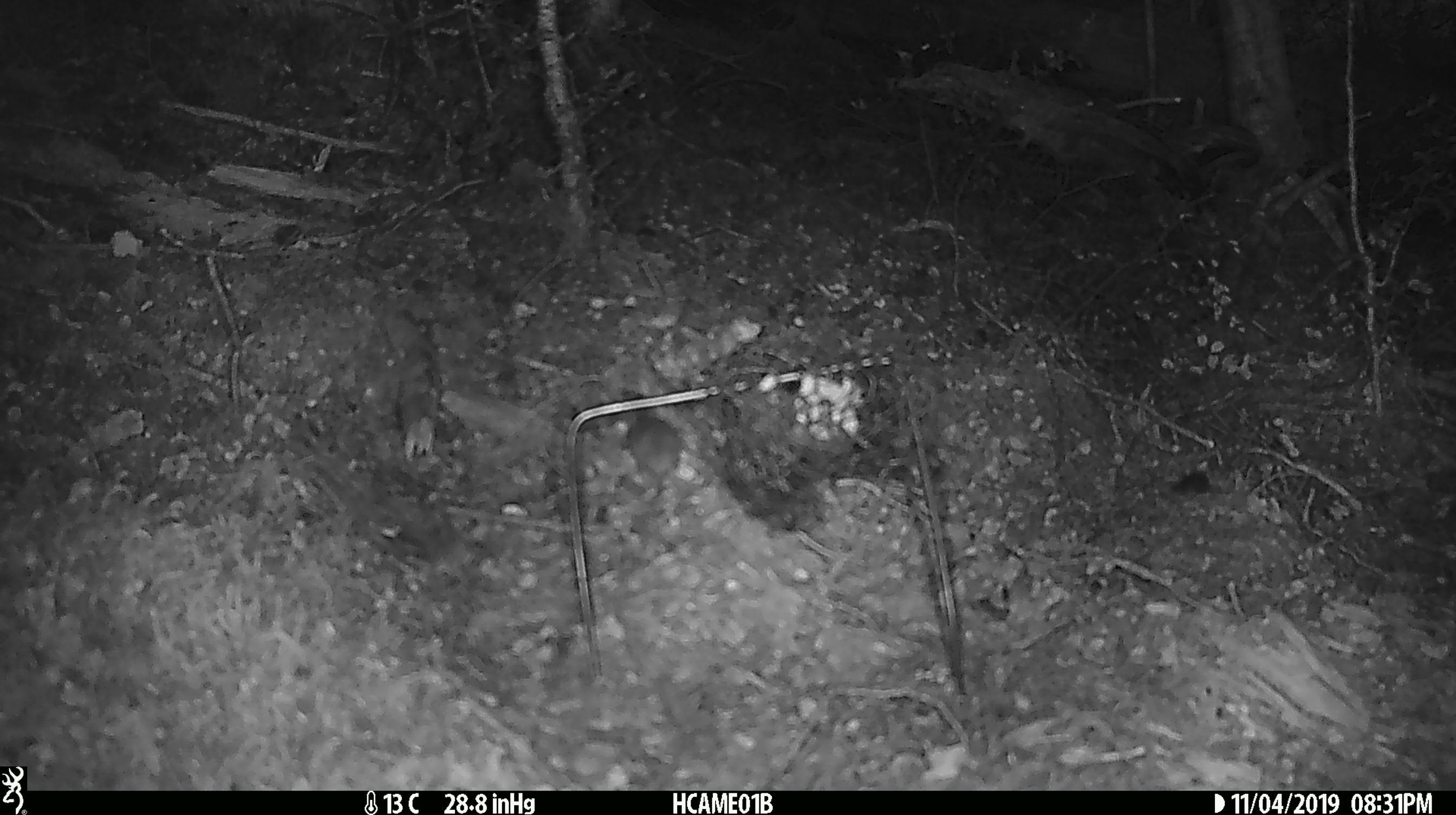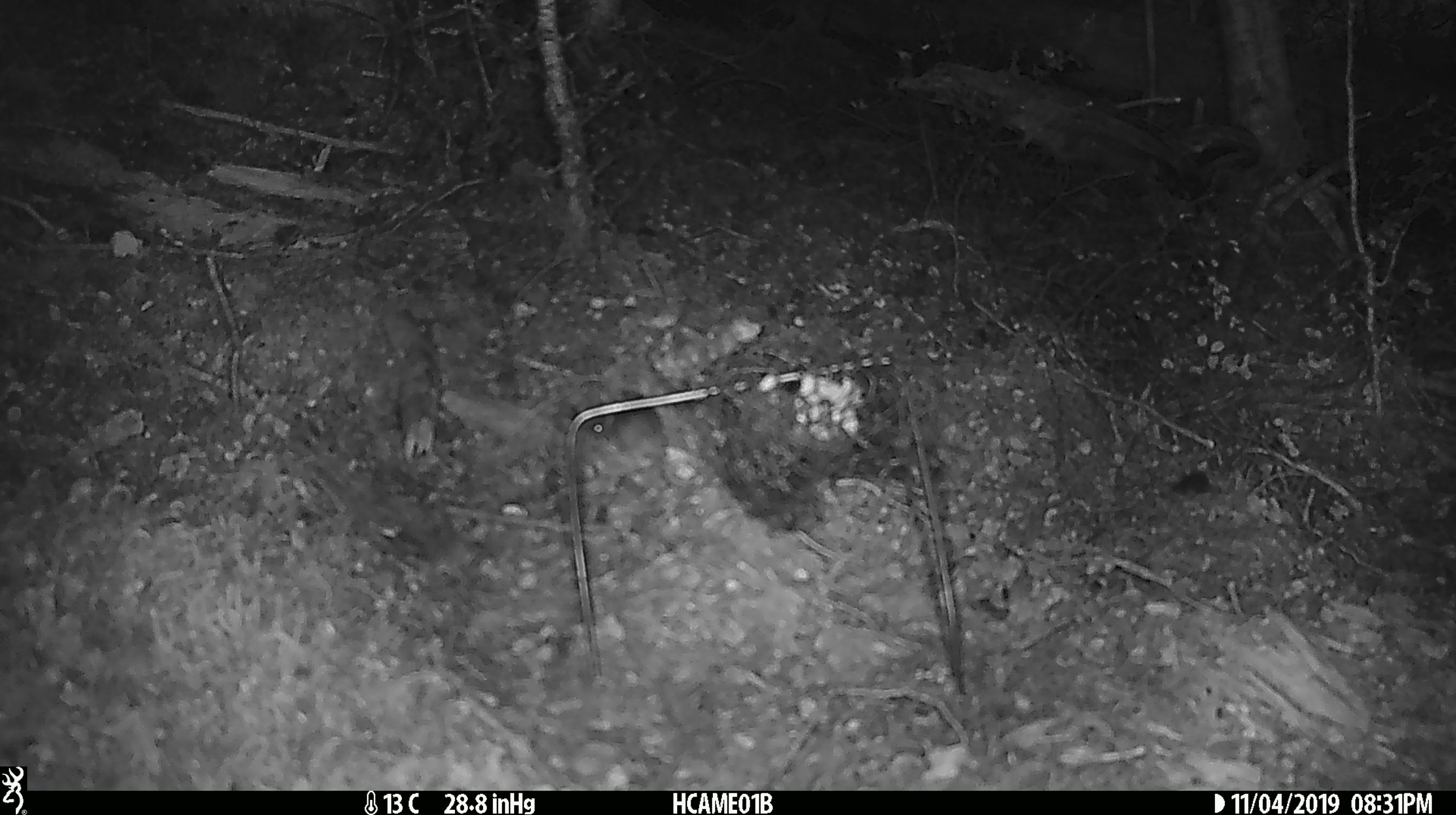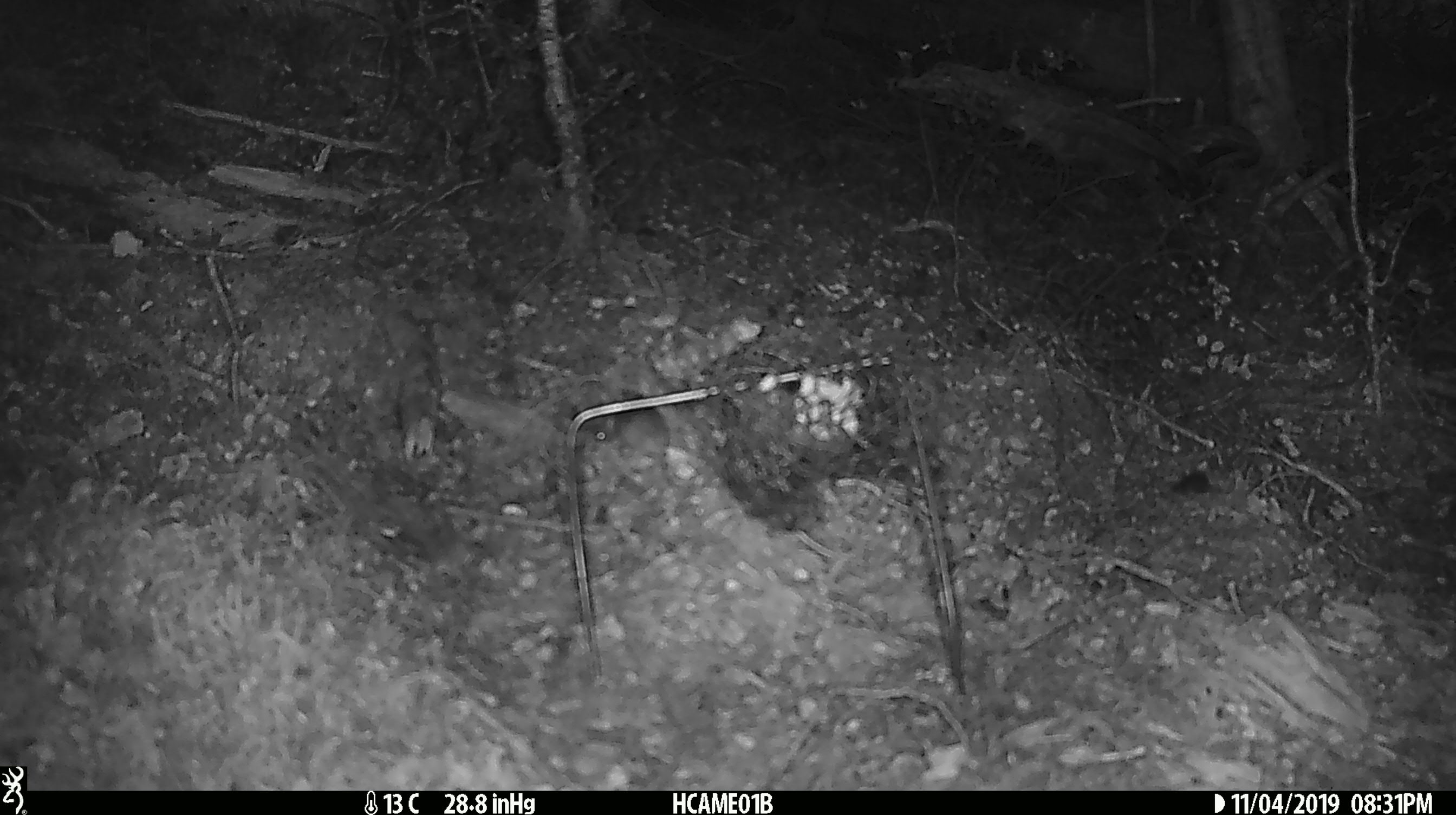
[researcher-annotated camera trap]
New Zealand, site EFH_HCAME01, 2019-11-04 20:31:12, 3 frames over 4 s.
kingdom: Animalia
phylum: Chordata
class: Mammalia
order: Rodentia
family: Muridae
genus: Mus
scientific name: Mus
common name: mouse